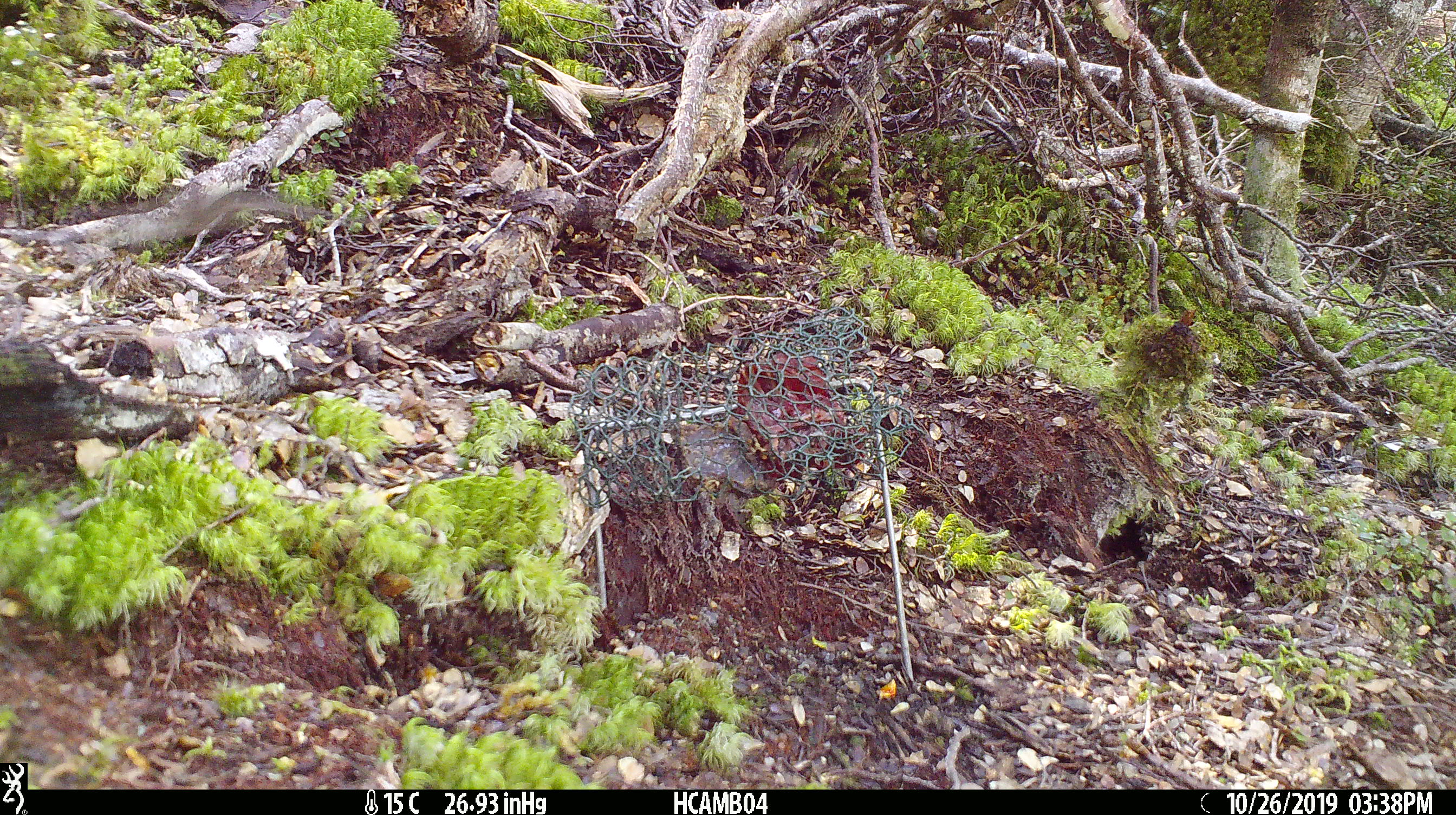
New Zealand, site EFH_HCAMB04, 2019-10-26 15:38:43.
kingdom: Animalia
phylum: Chordata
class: Mammalia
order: Rodentia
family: Muridae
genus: Mus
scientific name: Mus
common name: mouse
Mouse (Mus).